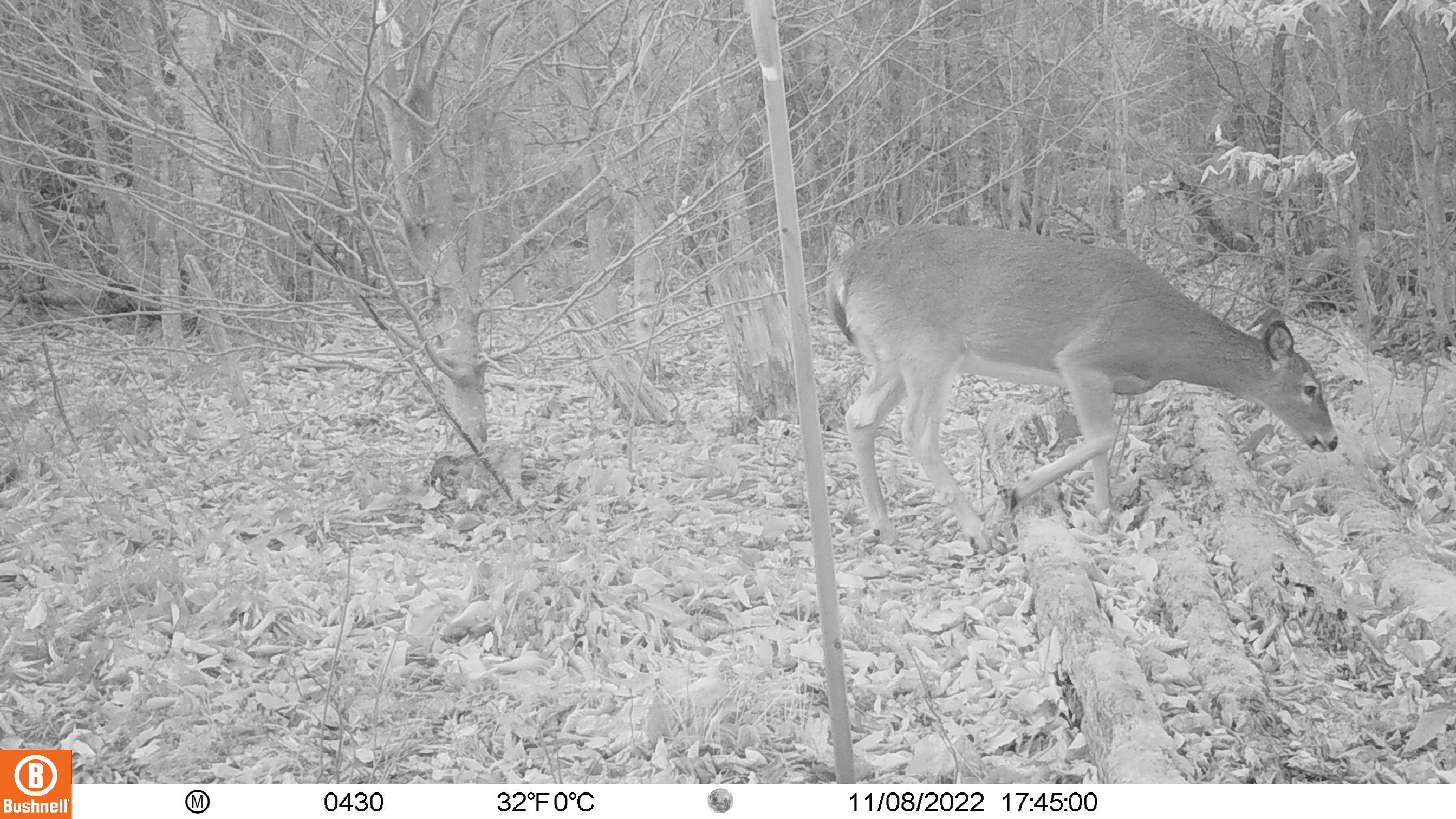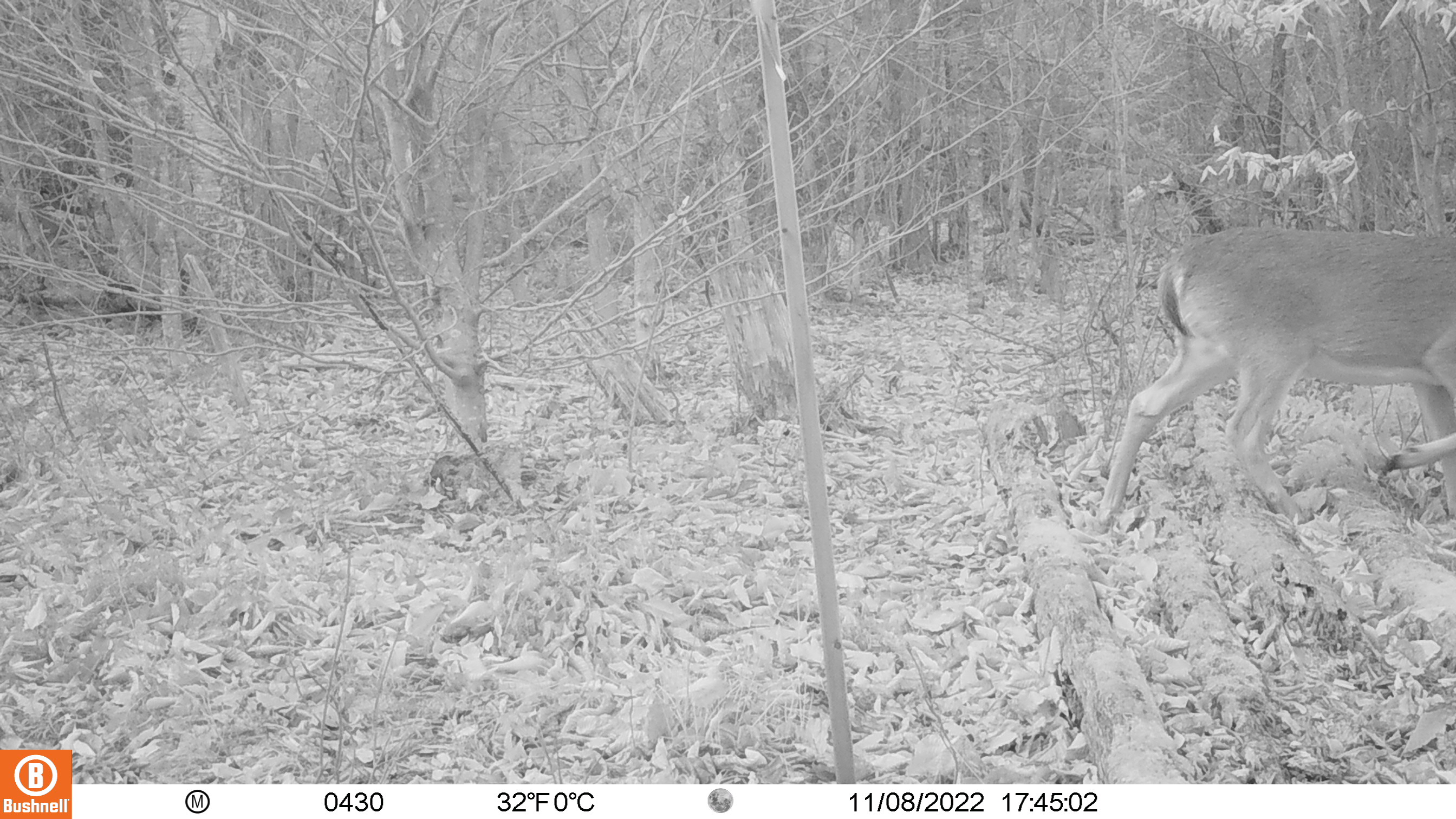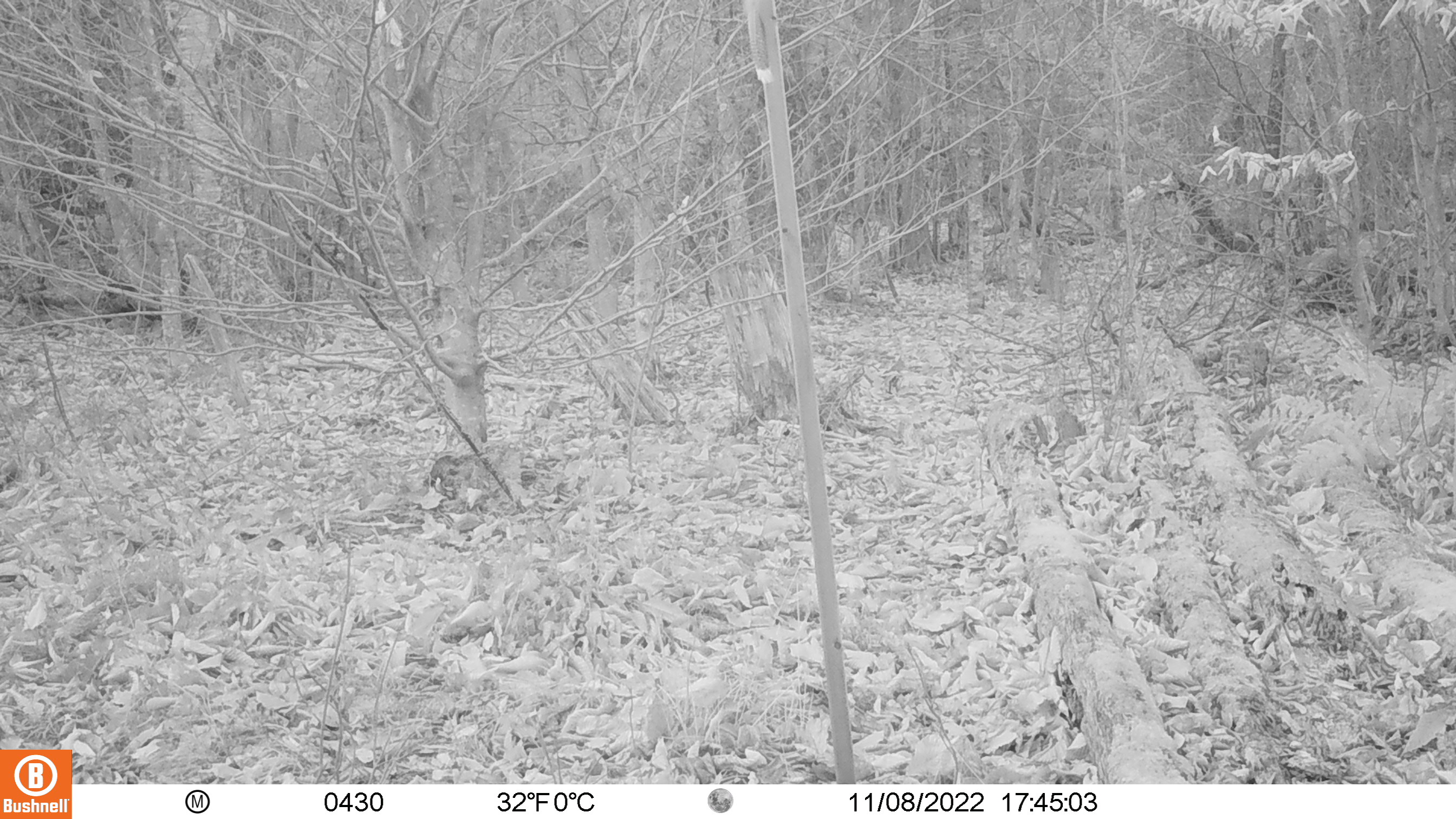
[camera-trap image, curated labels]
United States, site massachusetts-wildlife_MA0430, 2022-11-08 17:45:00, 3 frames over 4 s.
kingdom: Animalia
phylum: Chordata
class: Mammalia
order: Artiodactyla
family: Cervidae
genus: Odocoileus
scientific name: Odocoileus virginianus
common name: white-tailed deer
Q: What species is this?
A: White-tailed deer (Odocoileus virginianus).